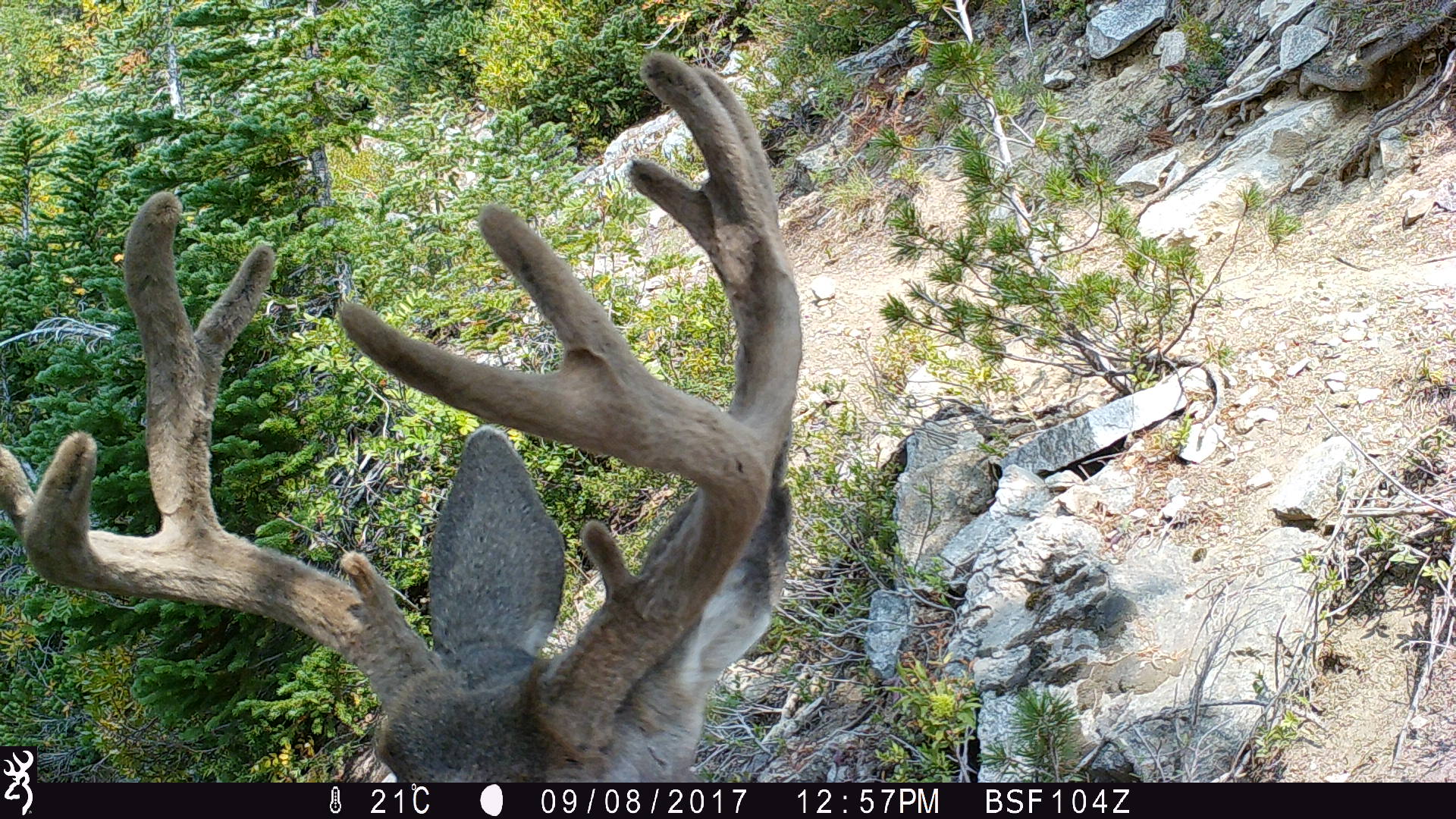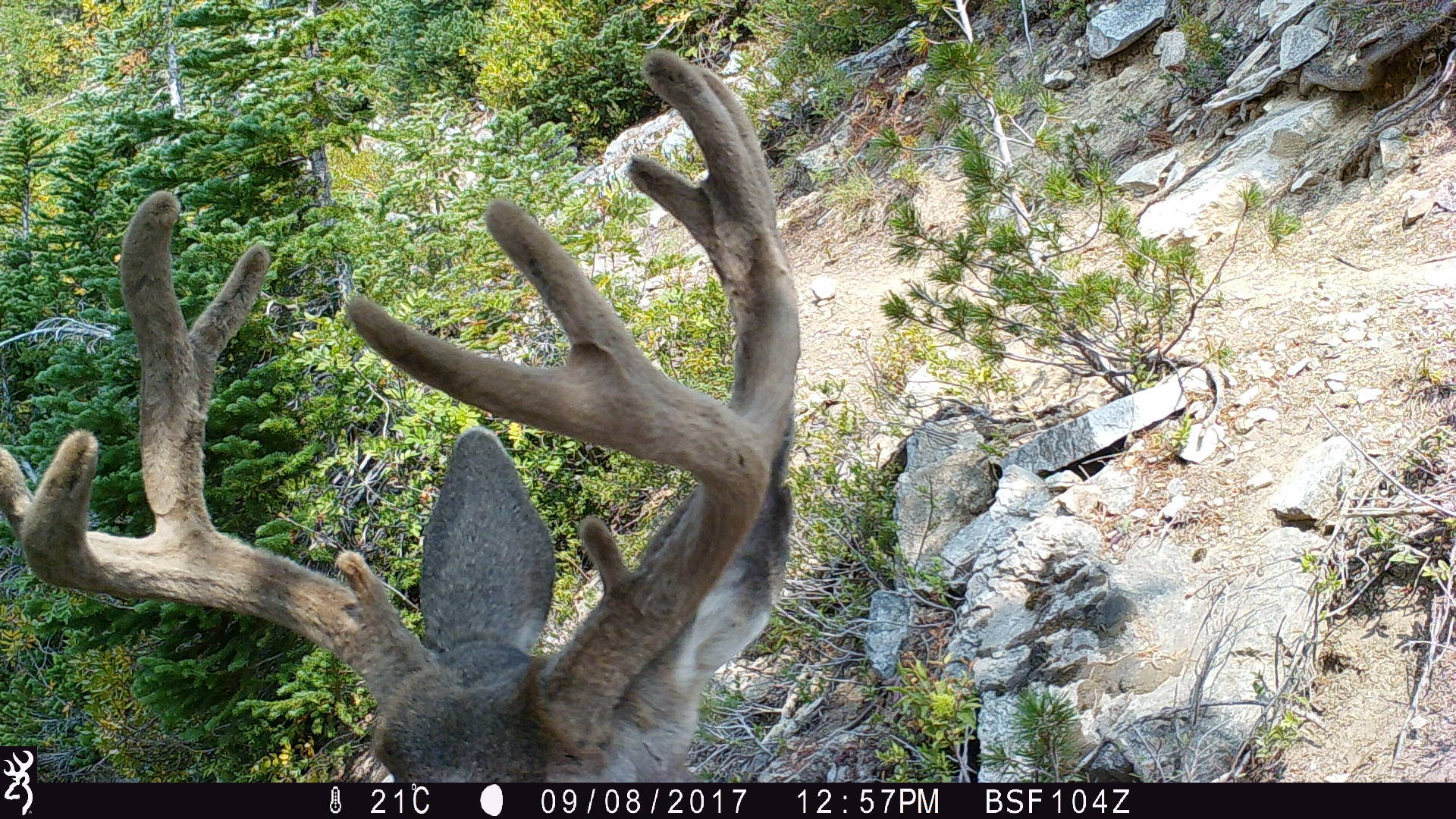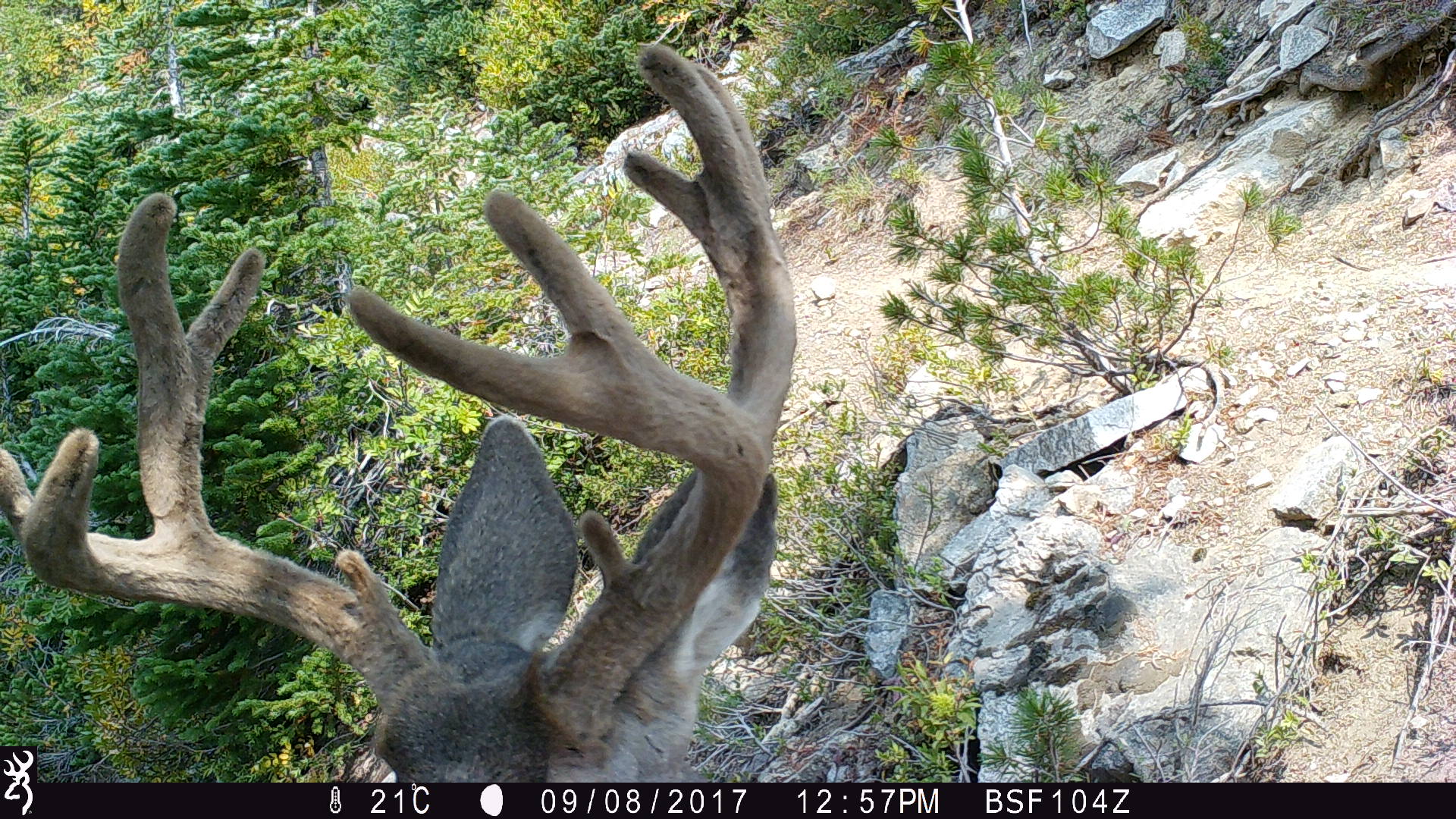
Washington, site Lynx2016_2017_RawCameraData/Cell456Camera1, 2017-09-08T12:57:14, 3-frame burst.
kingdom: Animalia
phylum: Chordata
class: Mammalia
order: Artiodactyla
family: Cervidae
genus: Odocoileus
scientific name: Odocoileus hemionus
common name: mule deer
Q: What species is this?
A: Odocoileus hemionus (mule deer).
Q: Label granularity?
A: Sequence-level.